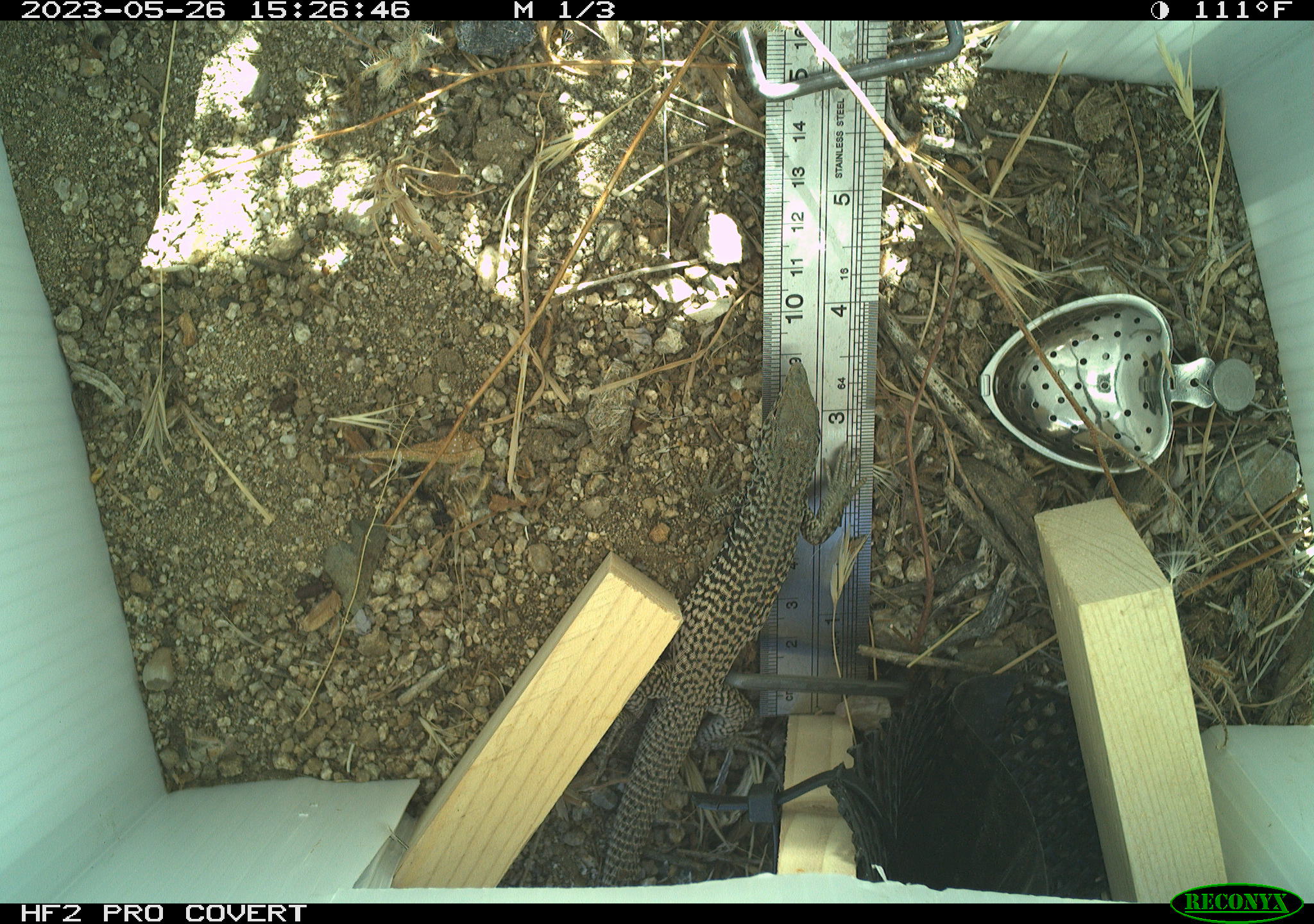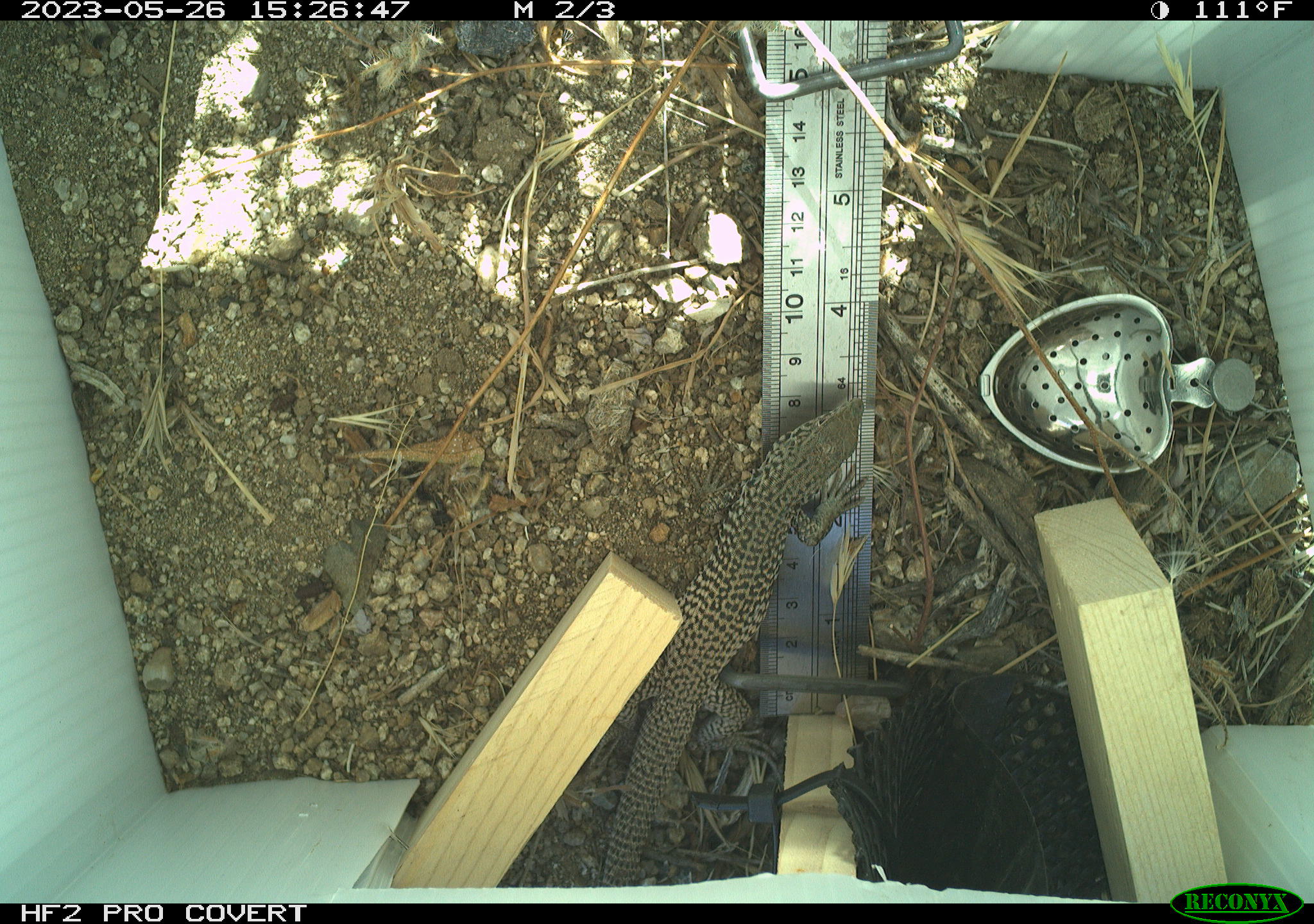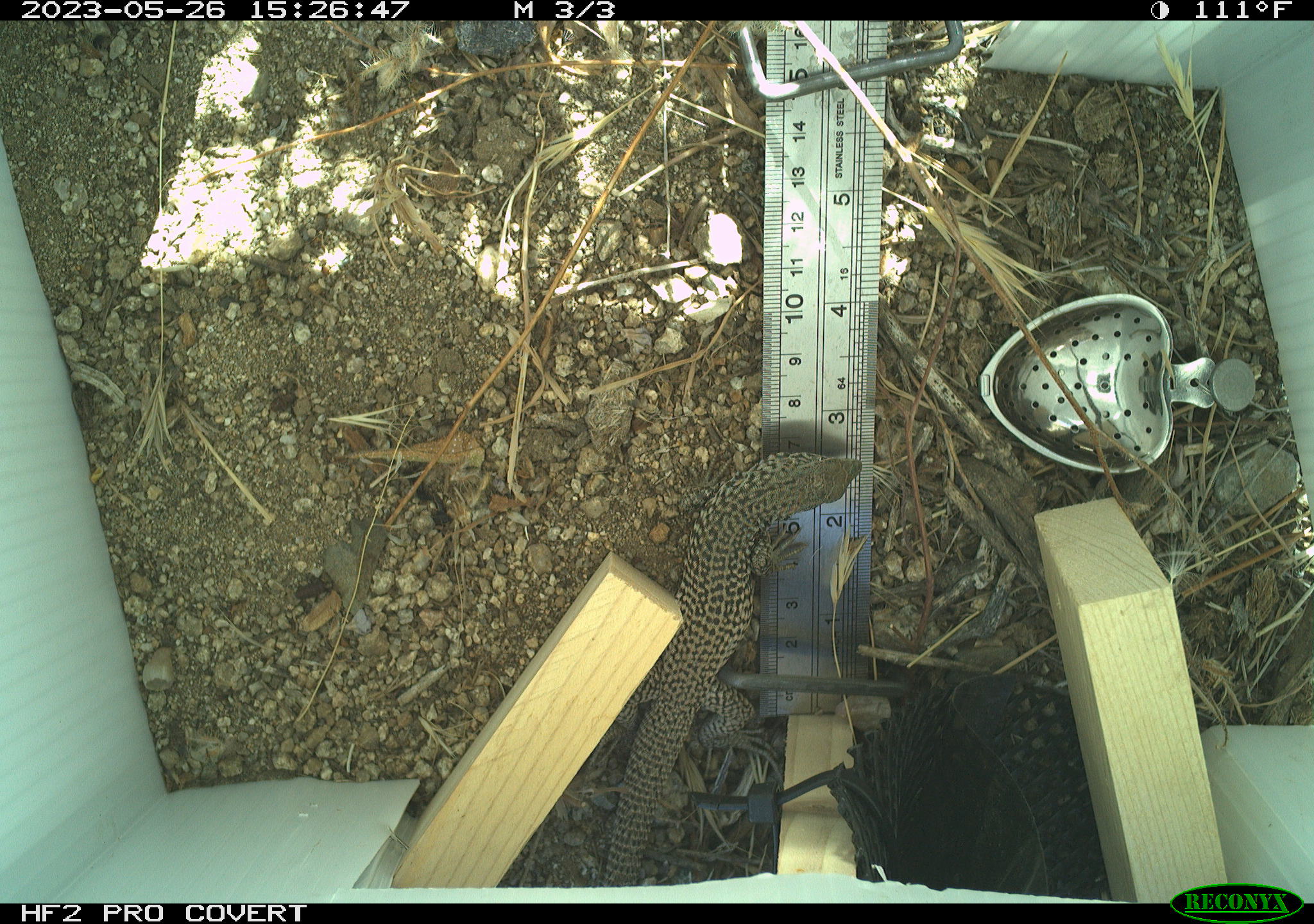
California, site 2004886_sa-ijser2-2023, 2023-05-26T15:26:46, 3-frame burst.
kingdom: Animalia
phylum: Chordata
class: Reptilia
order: Squamata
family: Teiidae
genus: Aspidoscelis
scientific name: Aspidoscelis tigris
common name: western whiptail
Western whiptail (Aspidoscelis tigris).